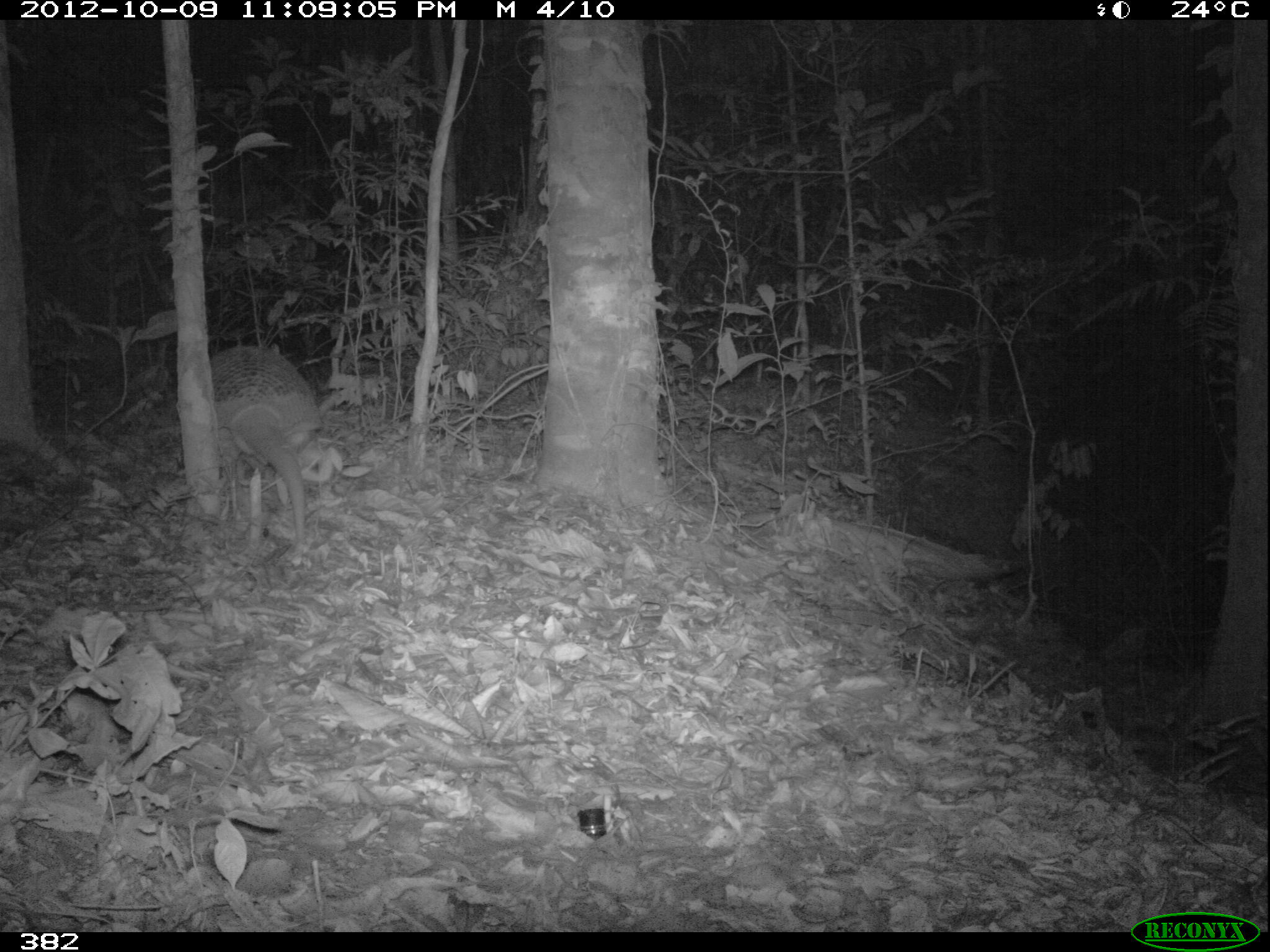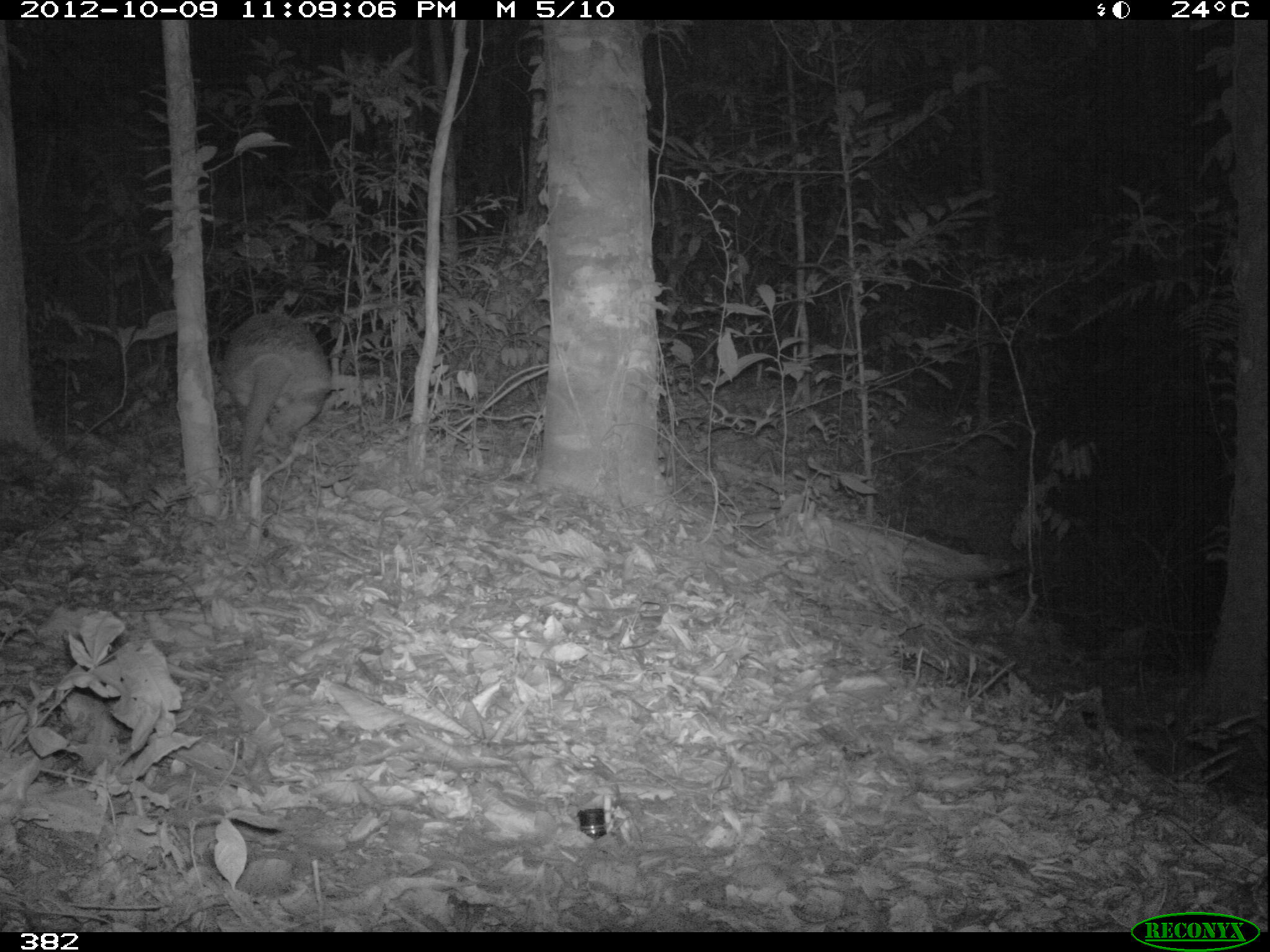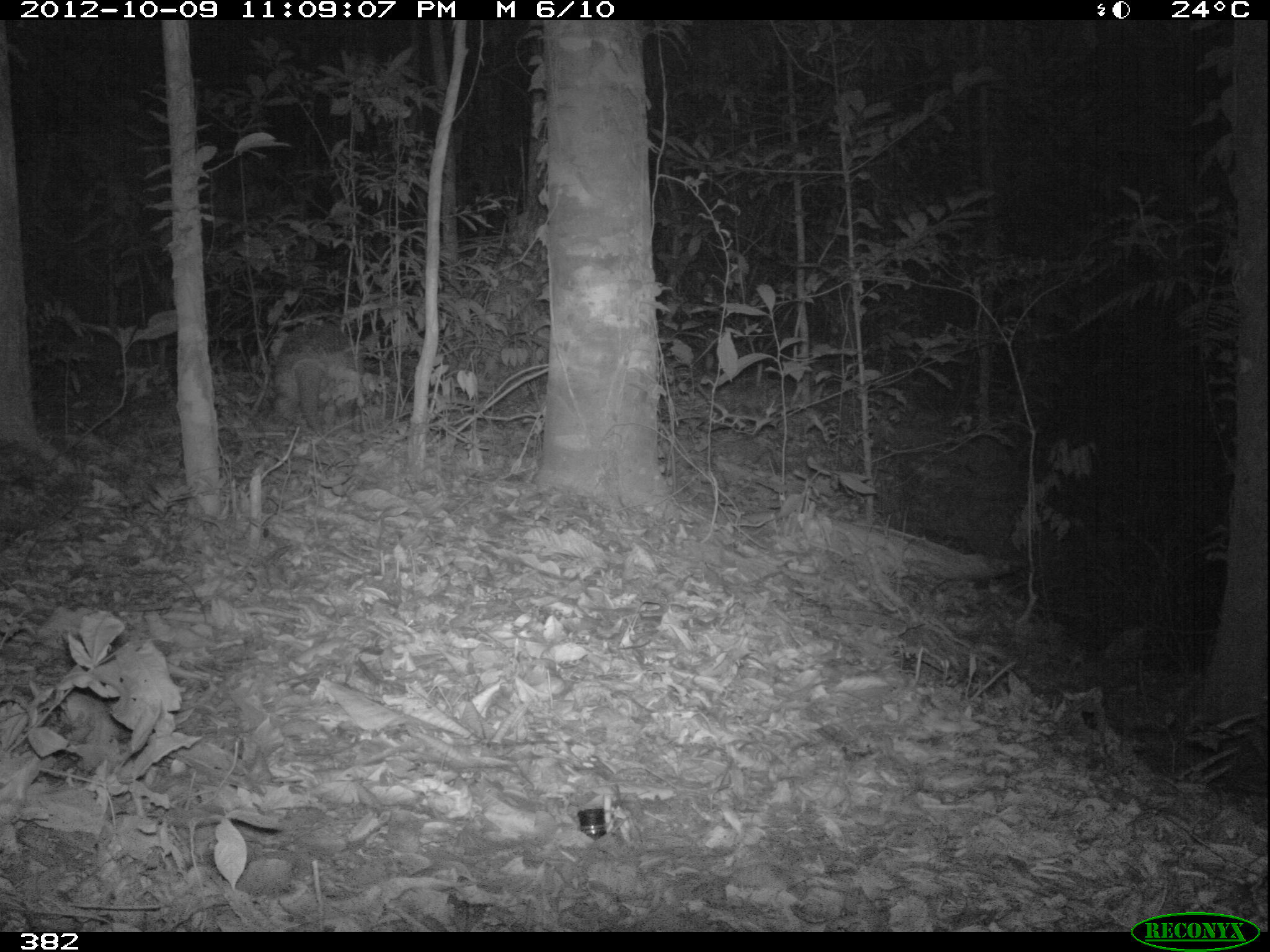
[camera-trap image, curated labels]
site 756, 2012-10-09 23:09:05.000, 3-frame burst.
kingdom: Animalia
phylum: Chordata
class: Mammalia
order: Cingulata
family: Chlamyphoridae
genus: Priodontes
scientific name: Priodontes maximus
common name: giant armadillo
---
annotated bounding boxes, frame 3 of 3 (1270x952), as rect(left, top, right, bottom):
priodontes maximus: rect(265, 323, 355, 435)